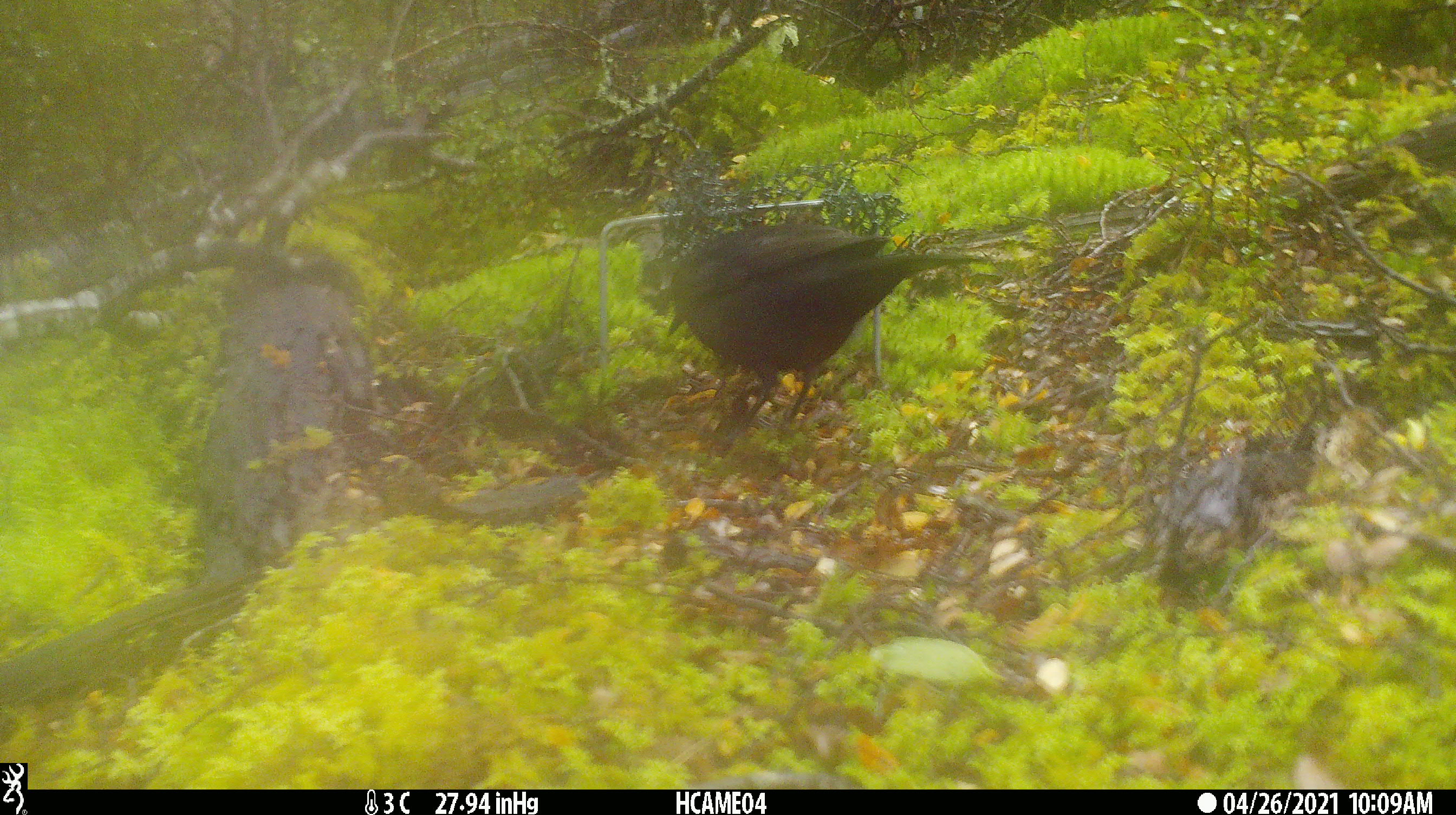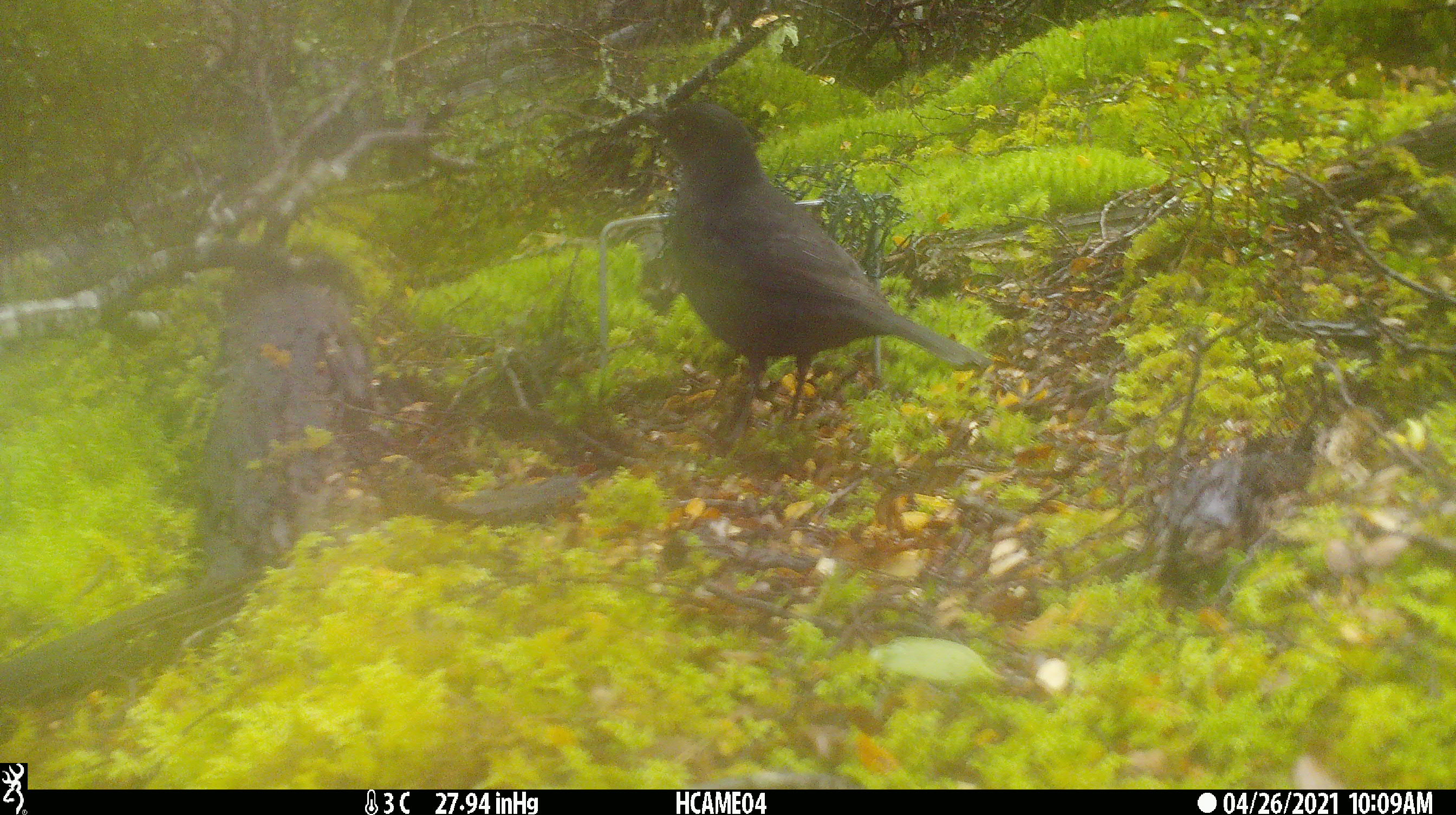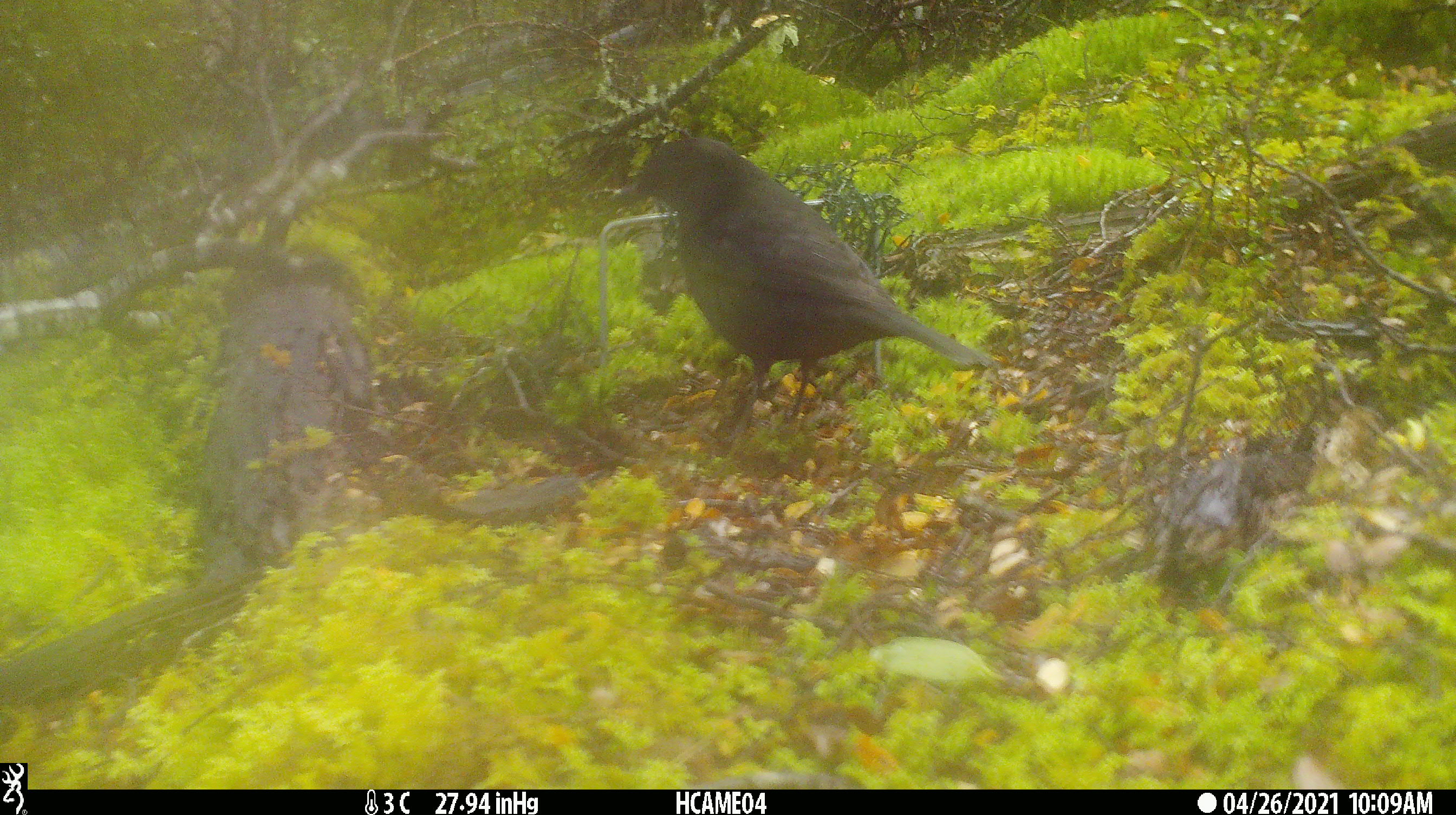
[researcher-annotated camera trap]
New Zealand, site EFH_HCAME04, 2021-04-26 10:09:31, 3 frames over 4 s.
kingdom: Animalia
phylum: Chordata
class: Aves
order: Passeriformes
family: Turdidae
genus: Turdus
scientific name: Turdus merula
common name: eurasian blackbird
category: blackbird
Blackbird (eurasian blackbird) (Turdus merula).